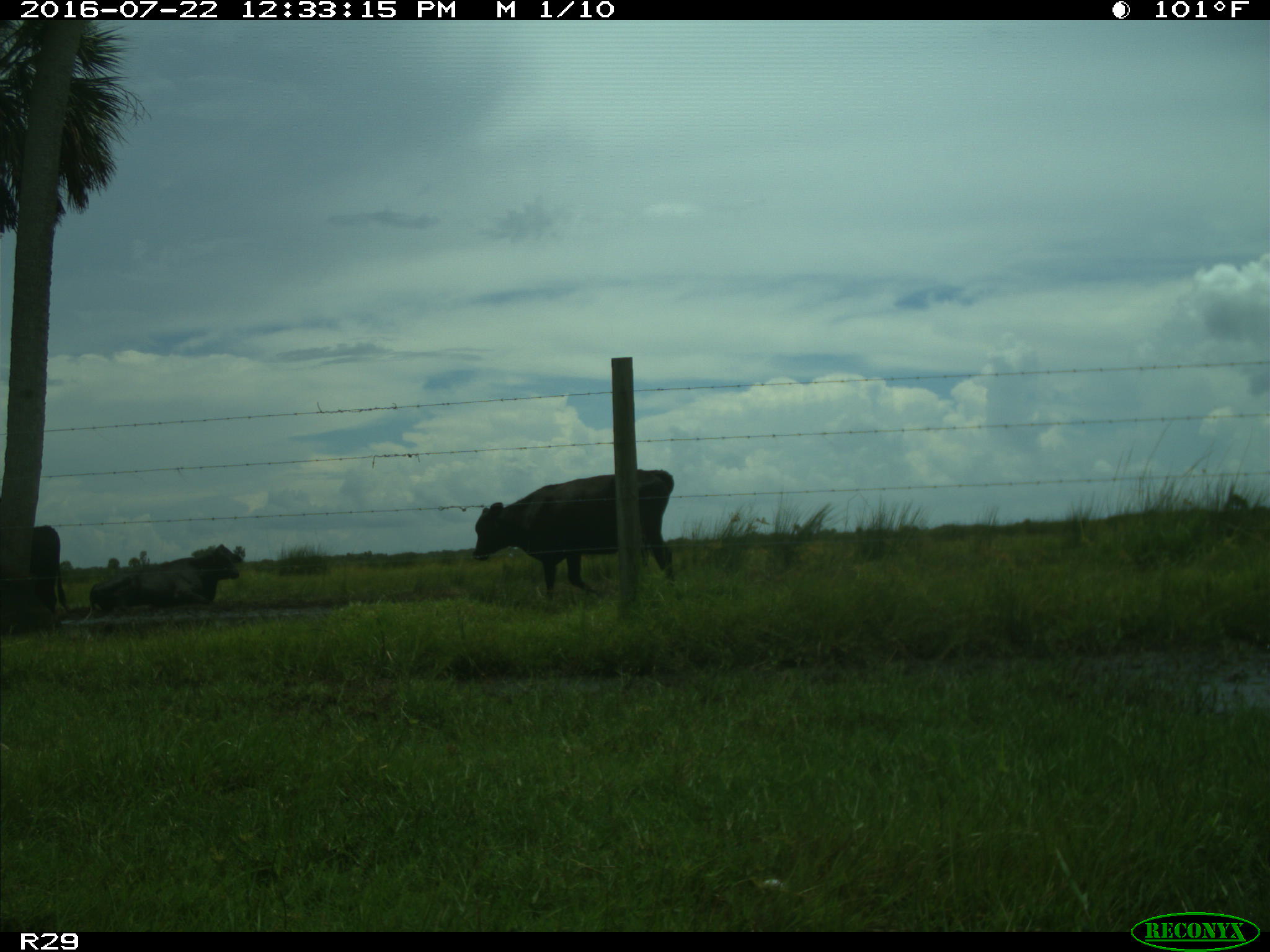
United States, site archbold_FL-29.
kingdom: Animalia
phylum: Chordata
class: Mammalia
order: Artiodactyla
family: Bovidae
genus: Bos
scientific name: Bos taurus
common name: domestic cow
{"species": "Bos taurus (domestic cow)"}